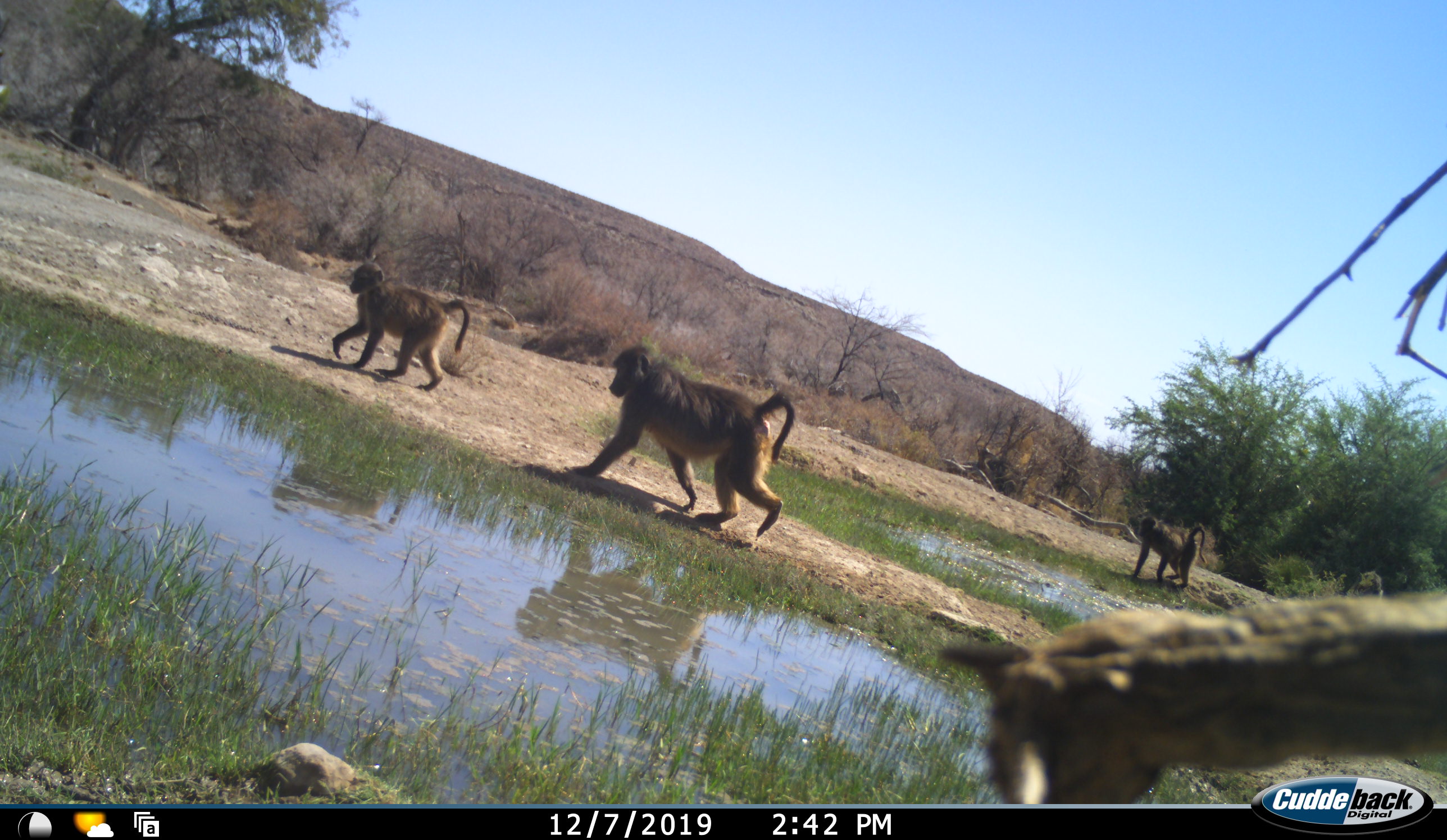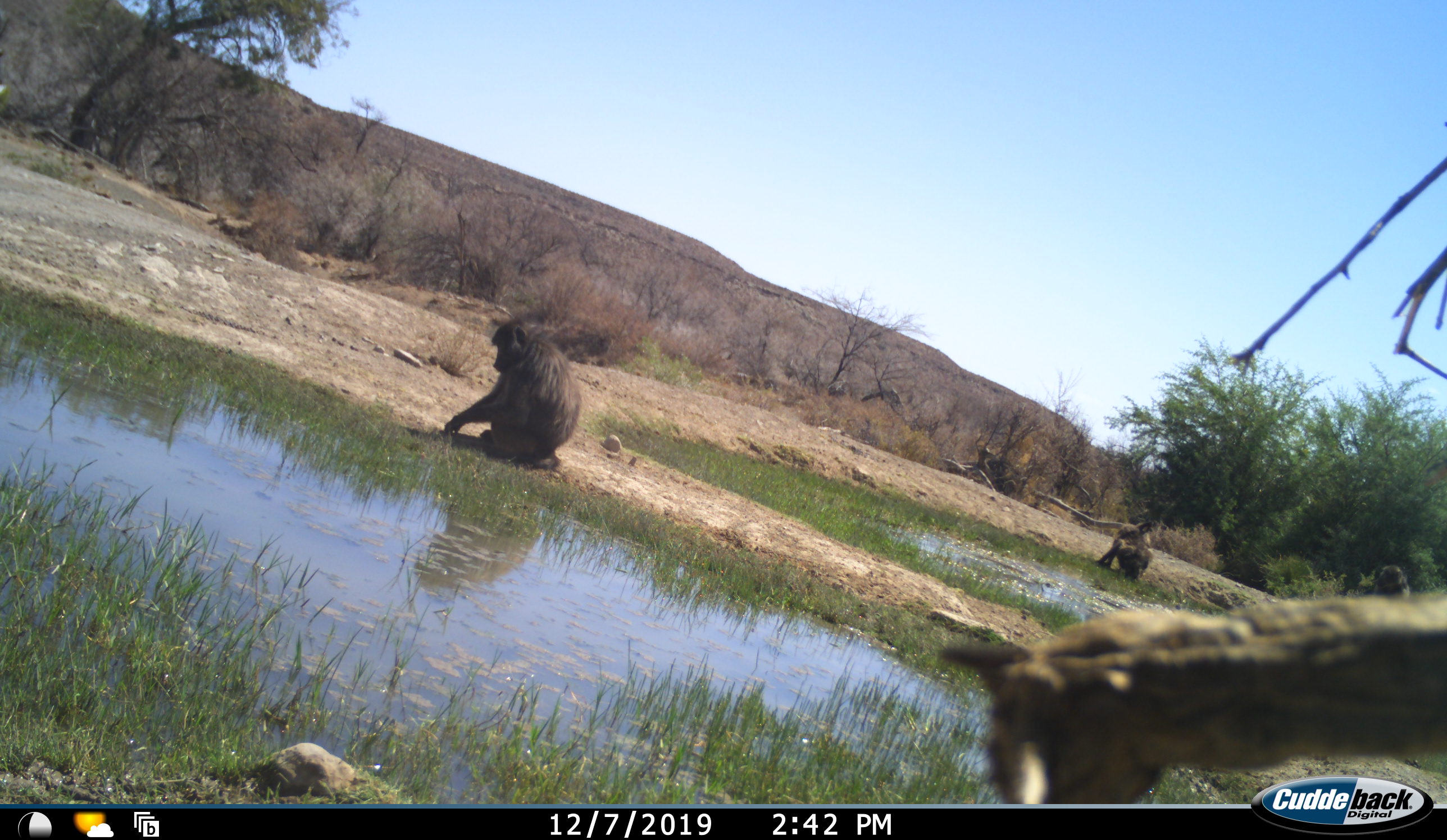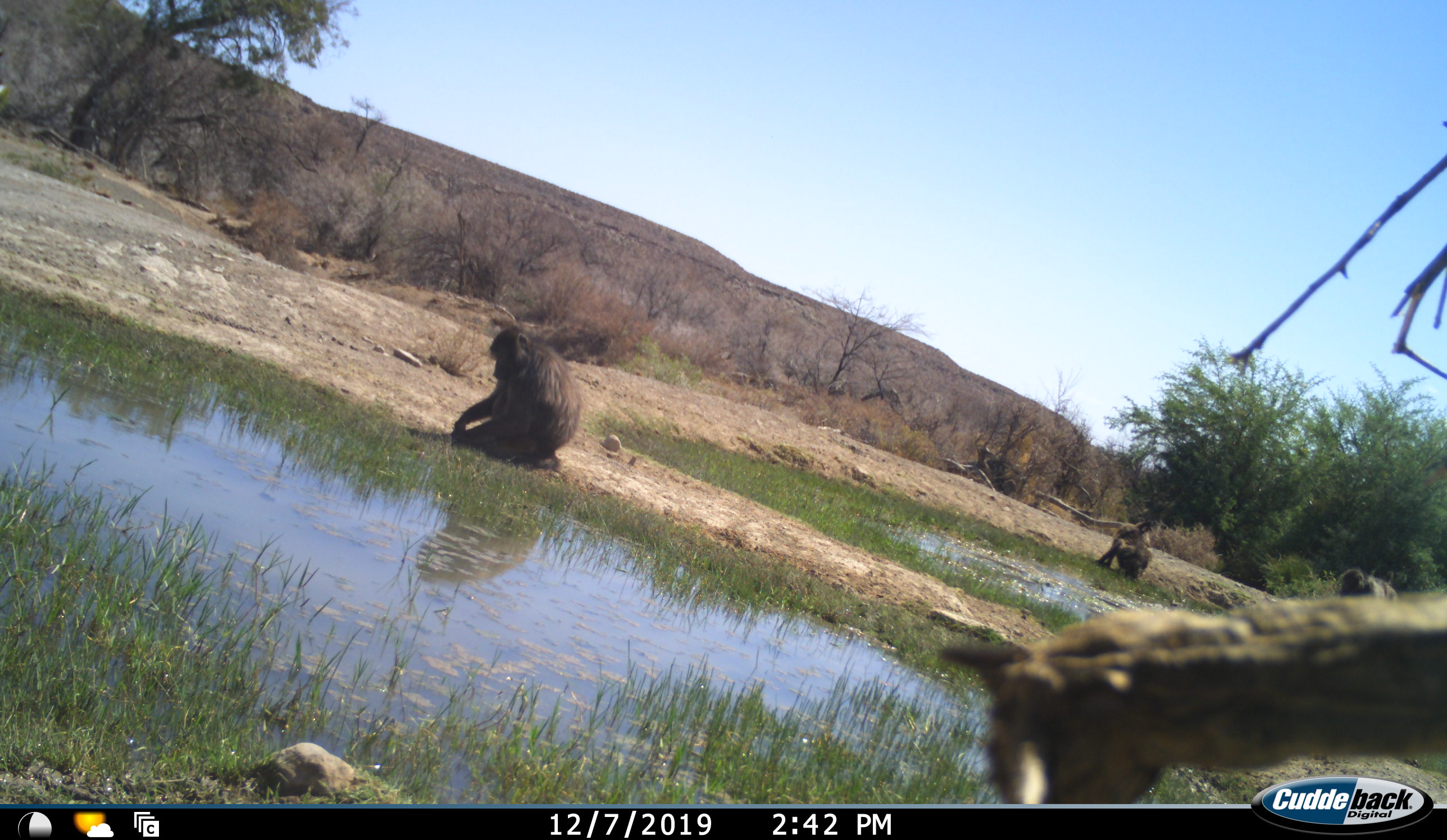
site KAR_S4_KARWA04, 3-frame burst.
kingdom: Animalia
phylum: Chordata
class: Mammalia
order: Primates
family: Cercopithecidae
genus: Papio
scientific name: Papio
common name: baboon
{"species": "baboon (Papio)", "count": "4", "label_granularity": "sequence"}